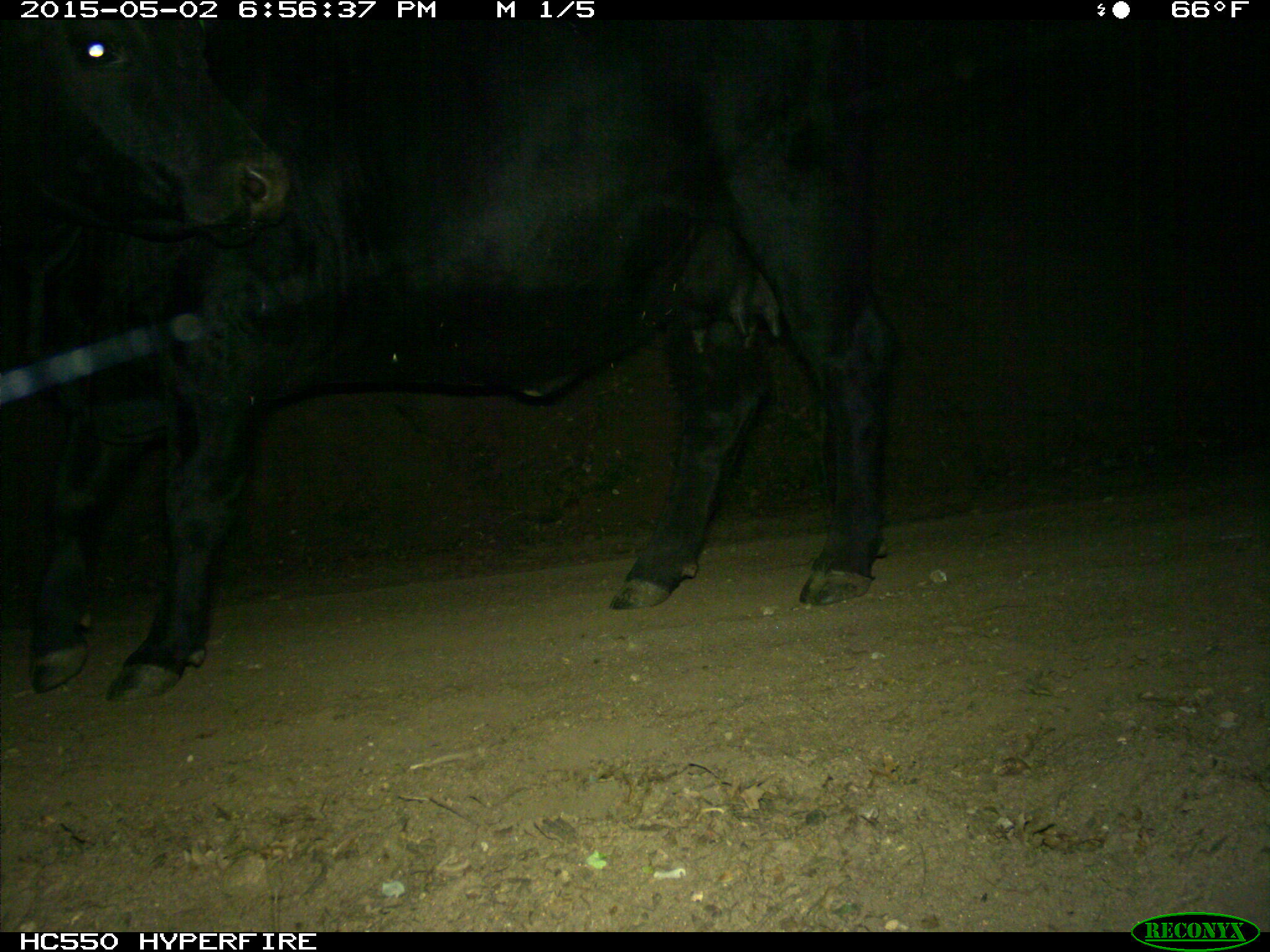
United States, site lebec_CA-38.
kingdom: Animalia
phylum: Chordata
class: Mammalia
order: Artiodactyla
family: Bovidae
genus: Bos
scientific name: Bos taurus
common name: domestic cow